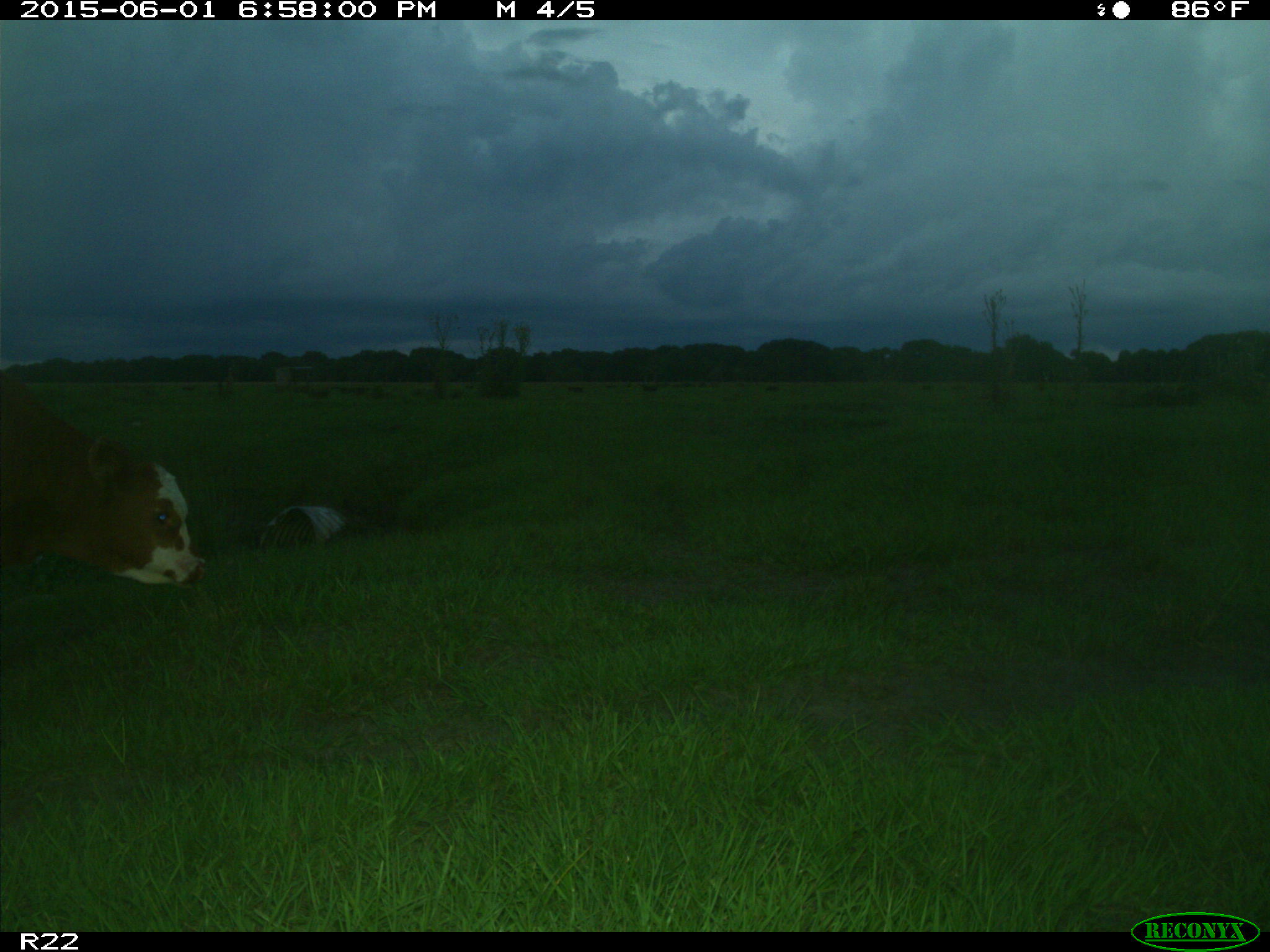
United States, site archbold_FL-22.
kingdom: Animalia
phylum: Chordata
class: Mammalia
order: Artiodactyla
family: Bovidae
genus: Bos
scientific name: Bos taurus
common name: domestic cow